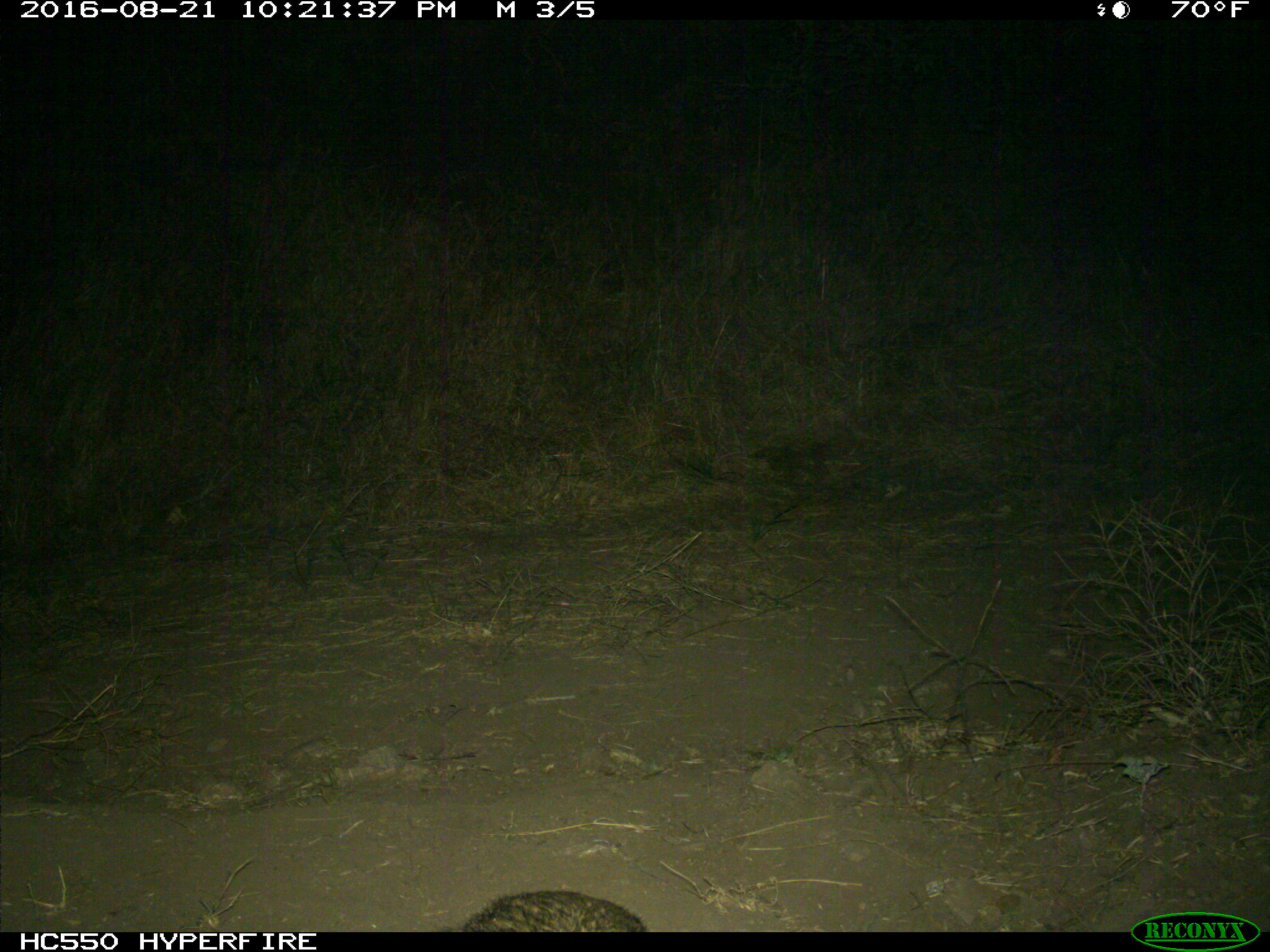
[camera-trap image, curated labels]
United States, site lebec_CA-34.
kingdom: Animalia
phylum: Chordata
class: Mammalia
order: Carnivora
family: Mustelidae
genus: Meles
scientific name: Meles meles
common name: european badger